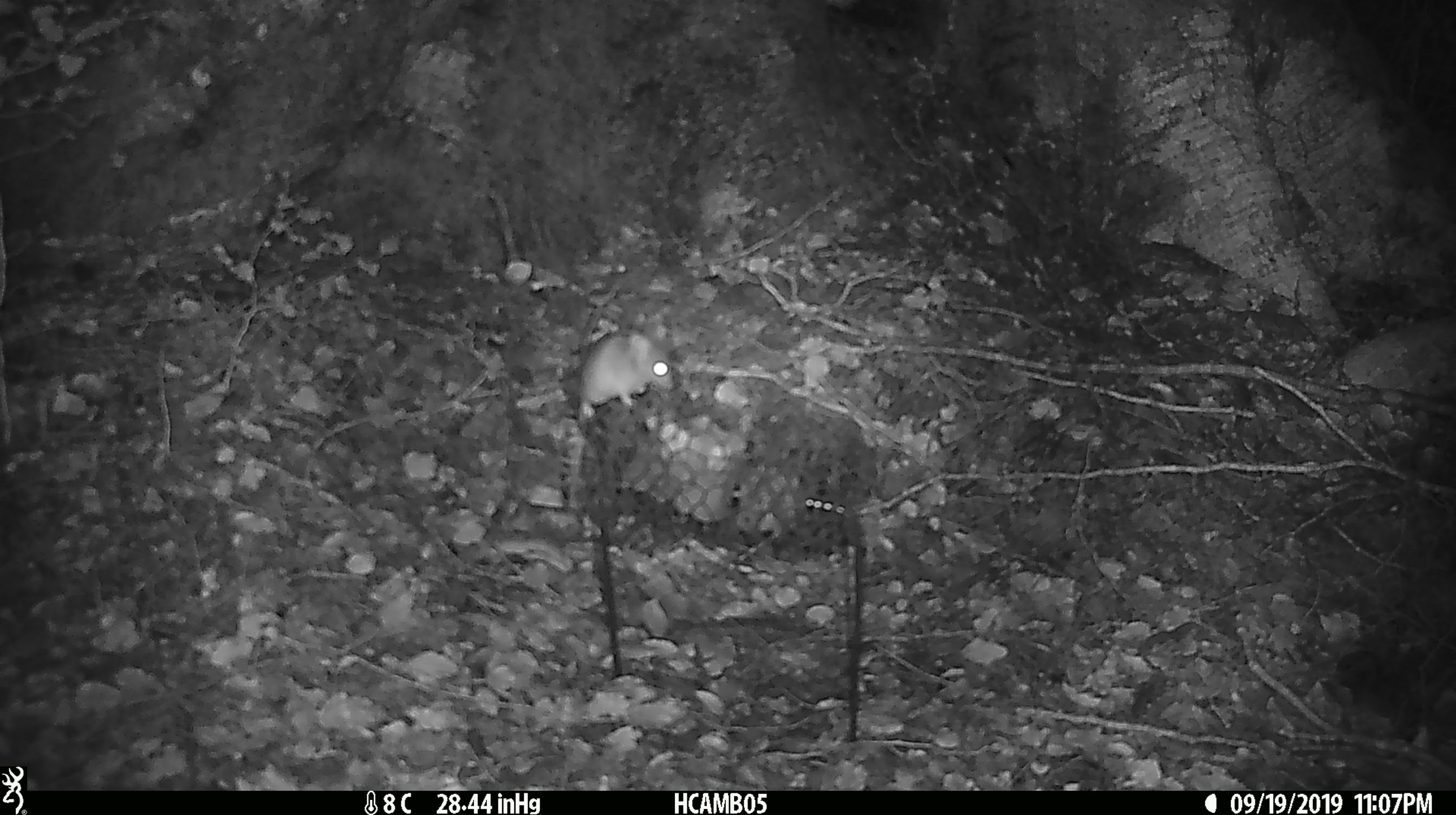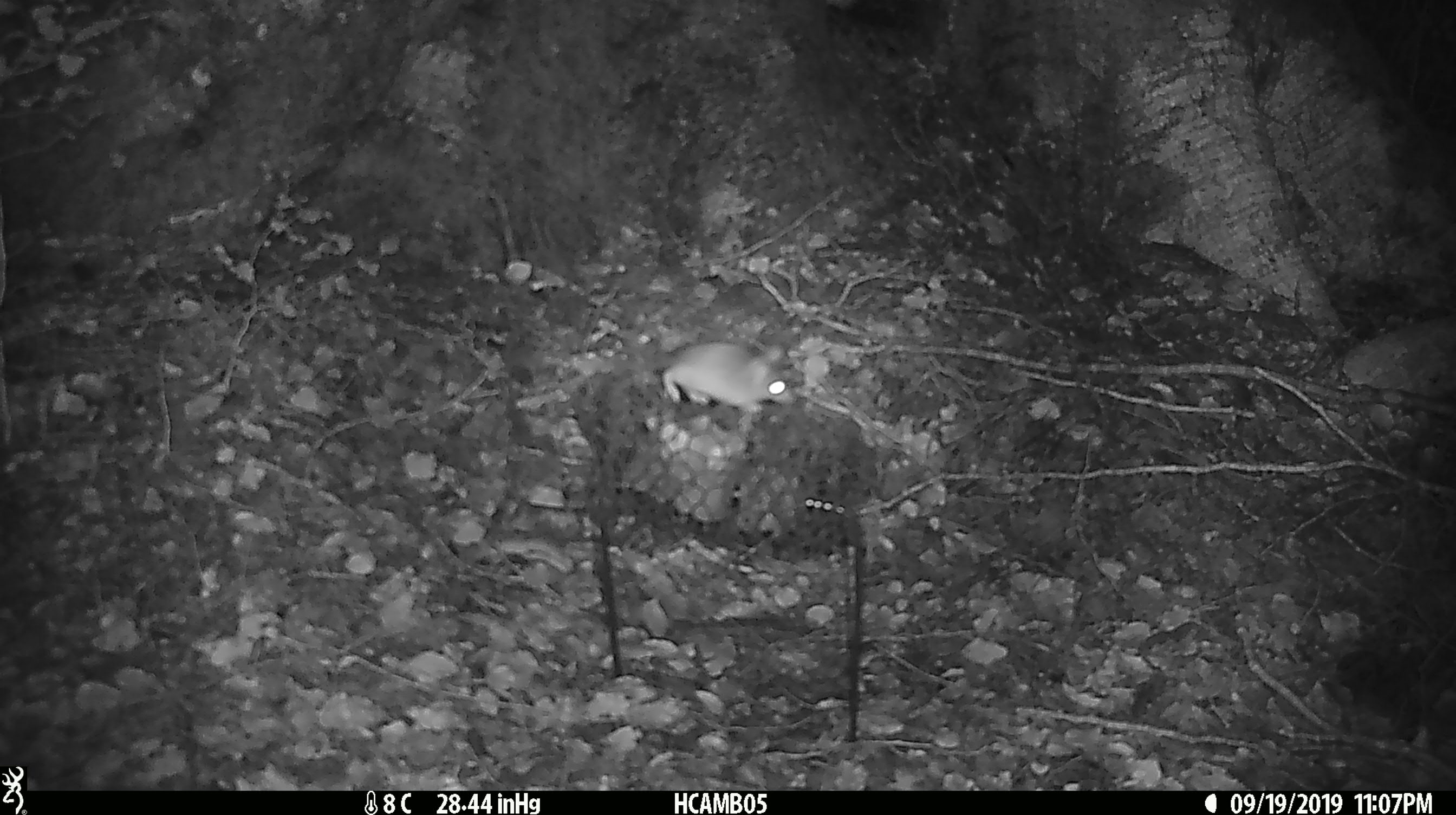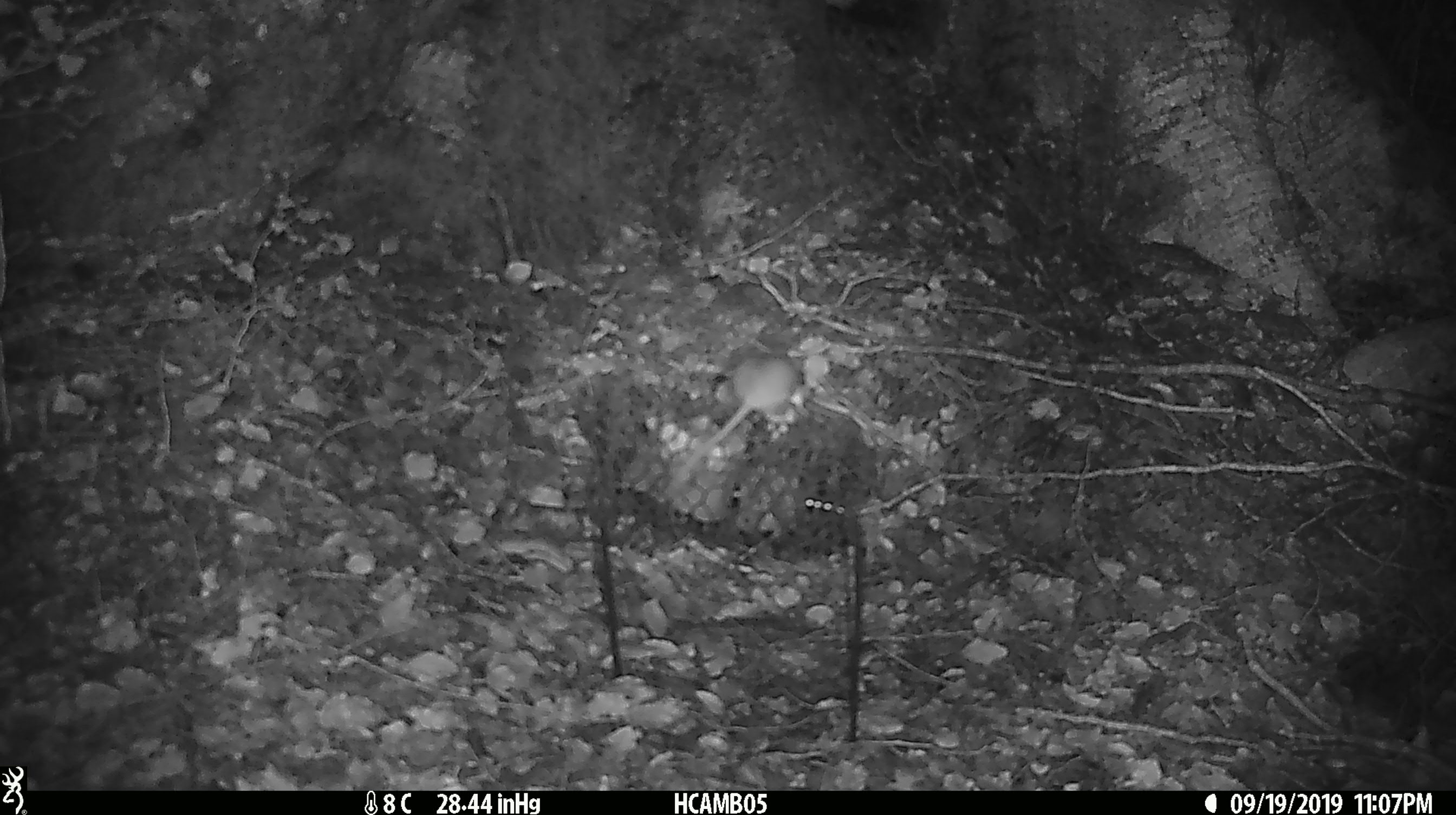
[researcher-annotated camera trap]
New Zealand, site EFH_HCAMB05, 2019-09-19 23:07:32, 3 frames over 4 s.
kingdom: Animalia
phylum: Chordata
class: Mammalia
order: Rodentia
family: Muridae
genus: Mus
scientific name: Mus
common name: mouse